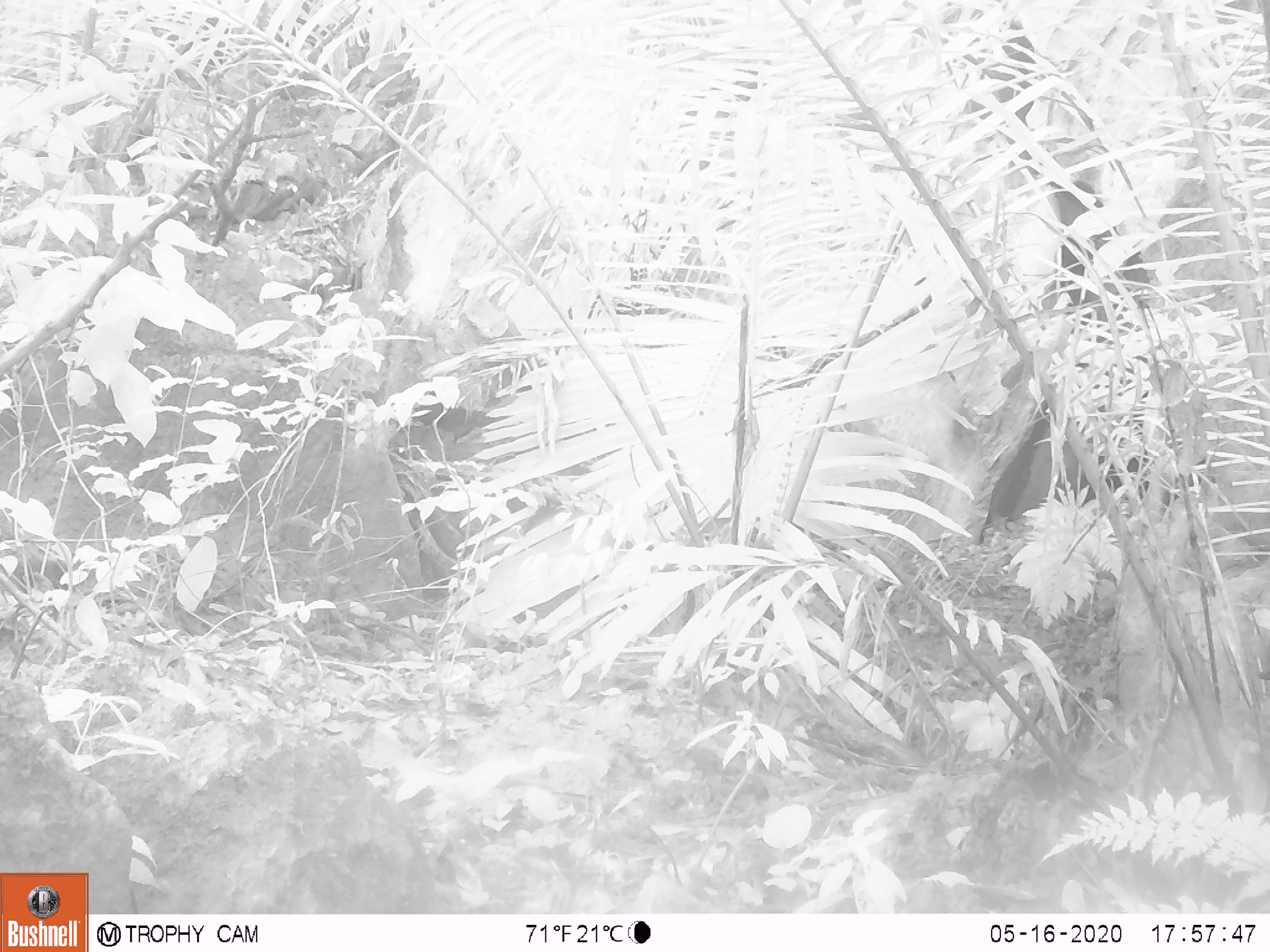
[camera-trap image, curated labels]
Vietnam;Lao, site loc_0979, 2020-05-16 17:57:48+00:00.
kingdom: Animalia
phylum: Chordata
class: Mammalia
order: Rodentia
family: Sciuridae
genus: Dremomys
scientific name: Dremomys rufigenis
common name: red-cheeked squirrel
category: red cheeked squirrel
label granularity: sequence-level